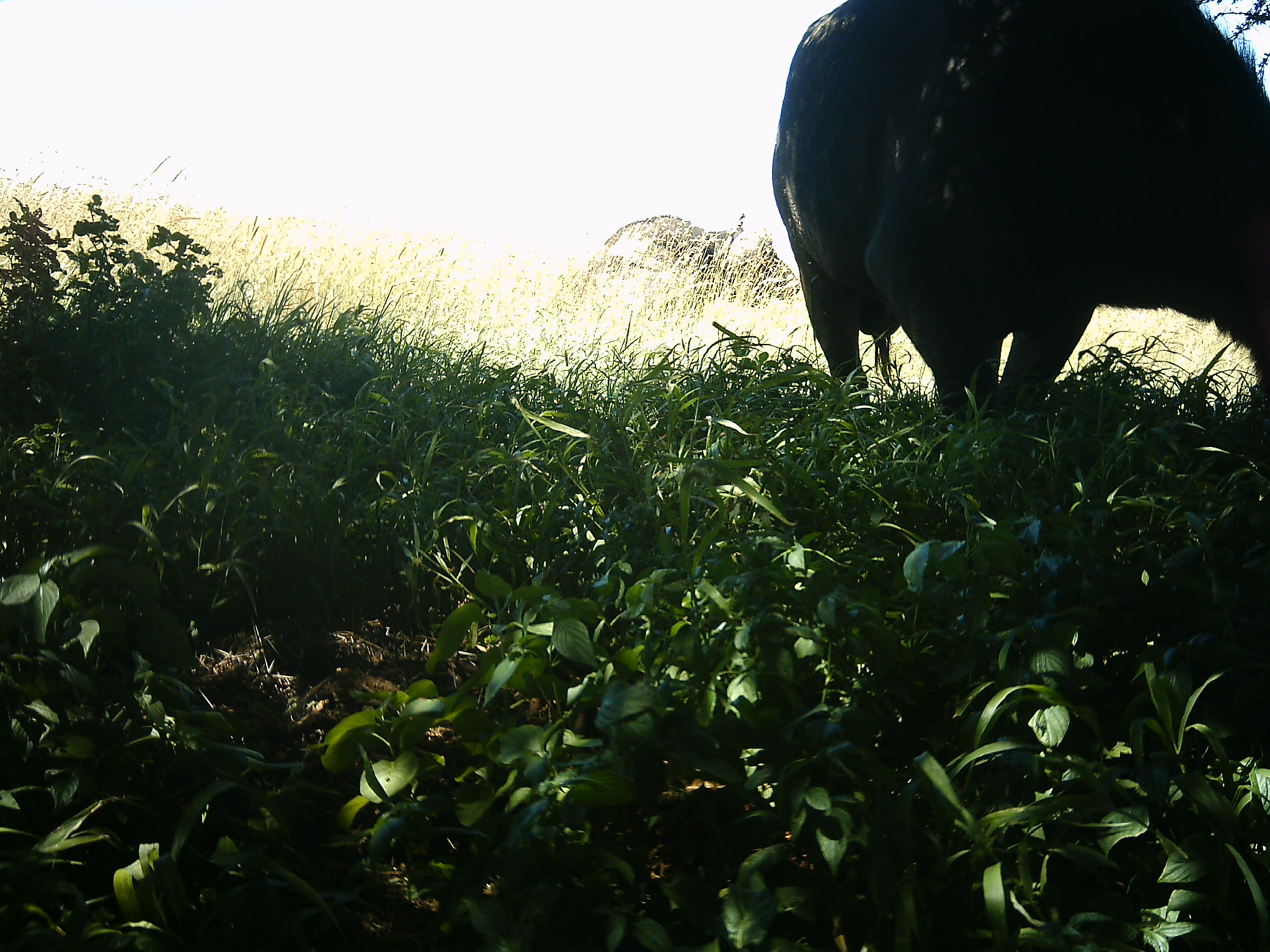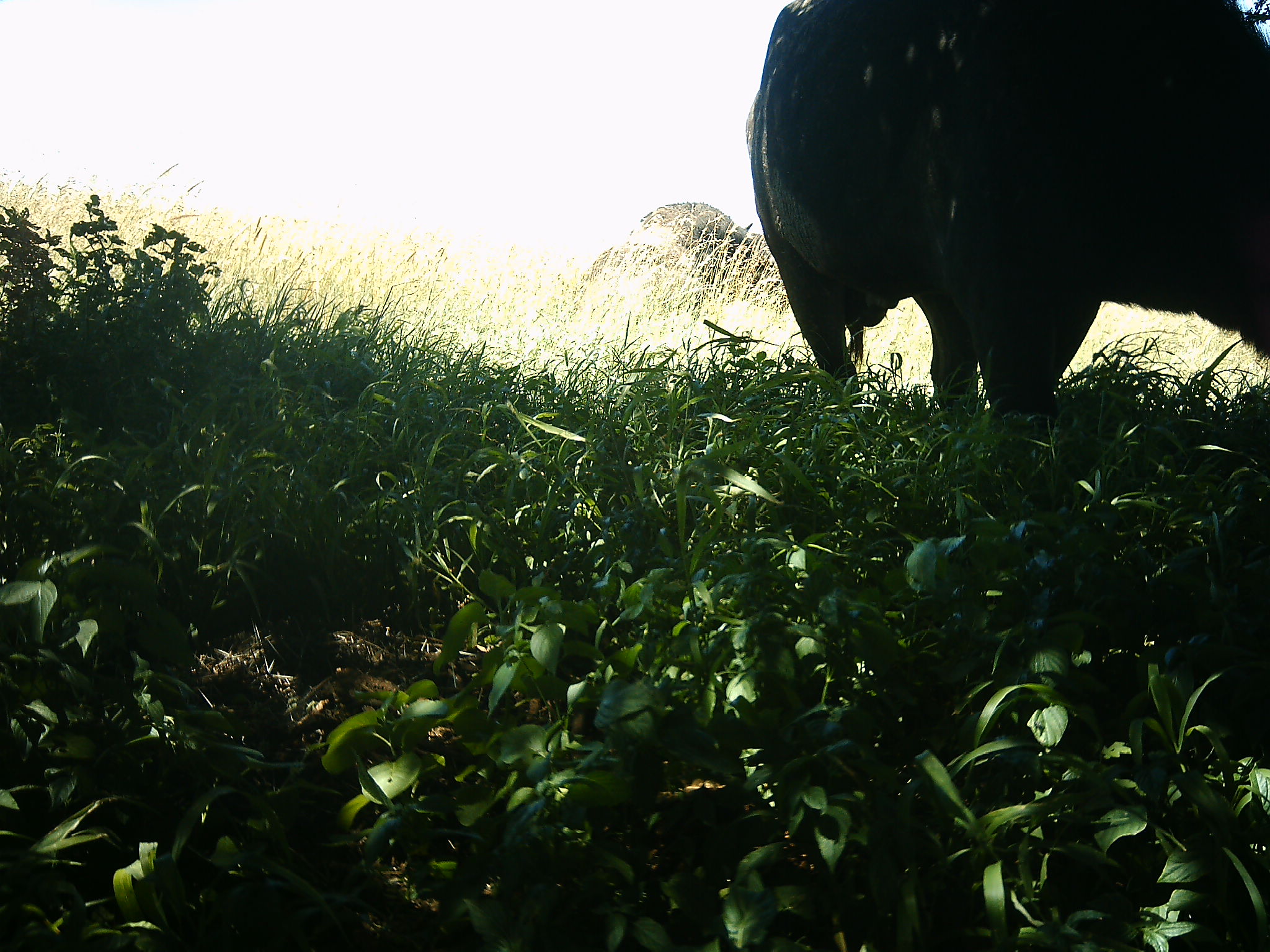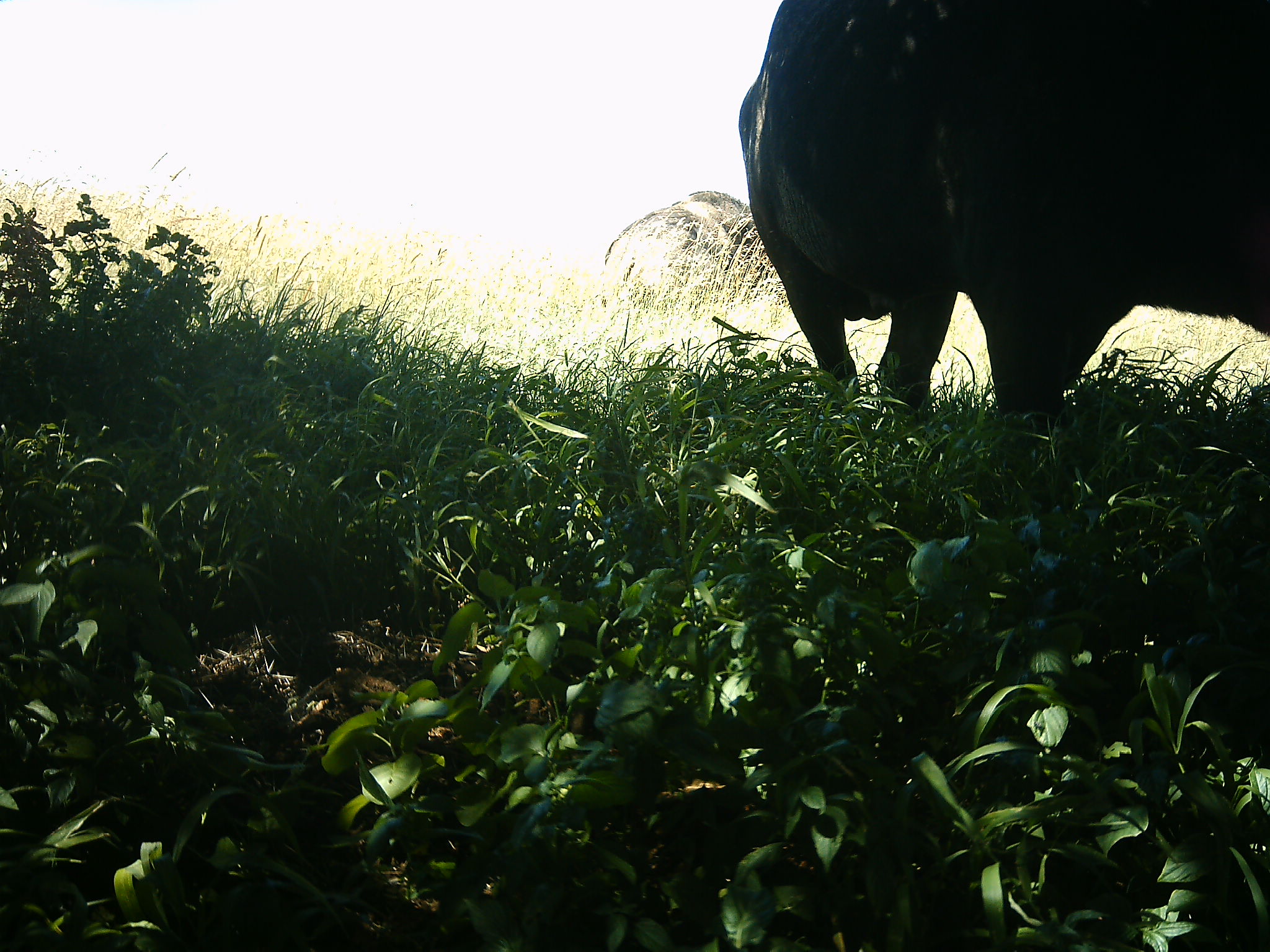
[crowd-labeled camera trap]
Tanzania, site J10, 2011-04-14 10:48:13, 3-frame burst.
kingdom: Animalia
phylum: Chordata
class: Mammalia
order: Artiodactyla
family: Bovidae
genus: Syncerus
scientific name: Syncerus caffer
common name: cape buffalo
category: buffalo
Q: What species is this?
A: Buffalo (cape buffalo) (Syncerus caffer).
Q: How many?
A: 1.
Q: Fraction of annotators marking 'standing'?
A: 33%.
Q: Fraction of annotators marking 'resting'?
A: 0%.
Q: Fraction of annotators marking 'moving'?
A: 25%.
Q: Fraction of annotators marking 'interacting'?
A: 0%.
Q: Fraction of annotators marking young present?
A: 0%.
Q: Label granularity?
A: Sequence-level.